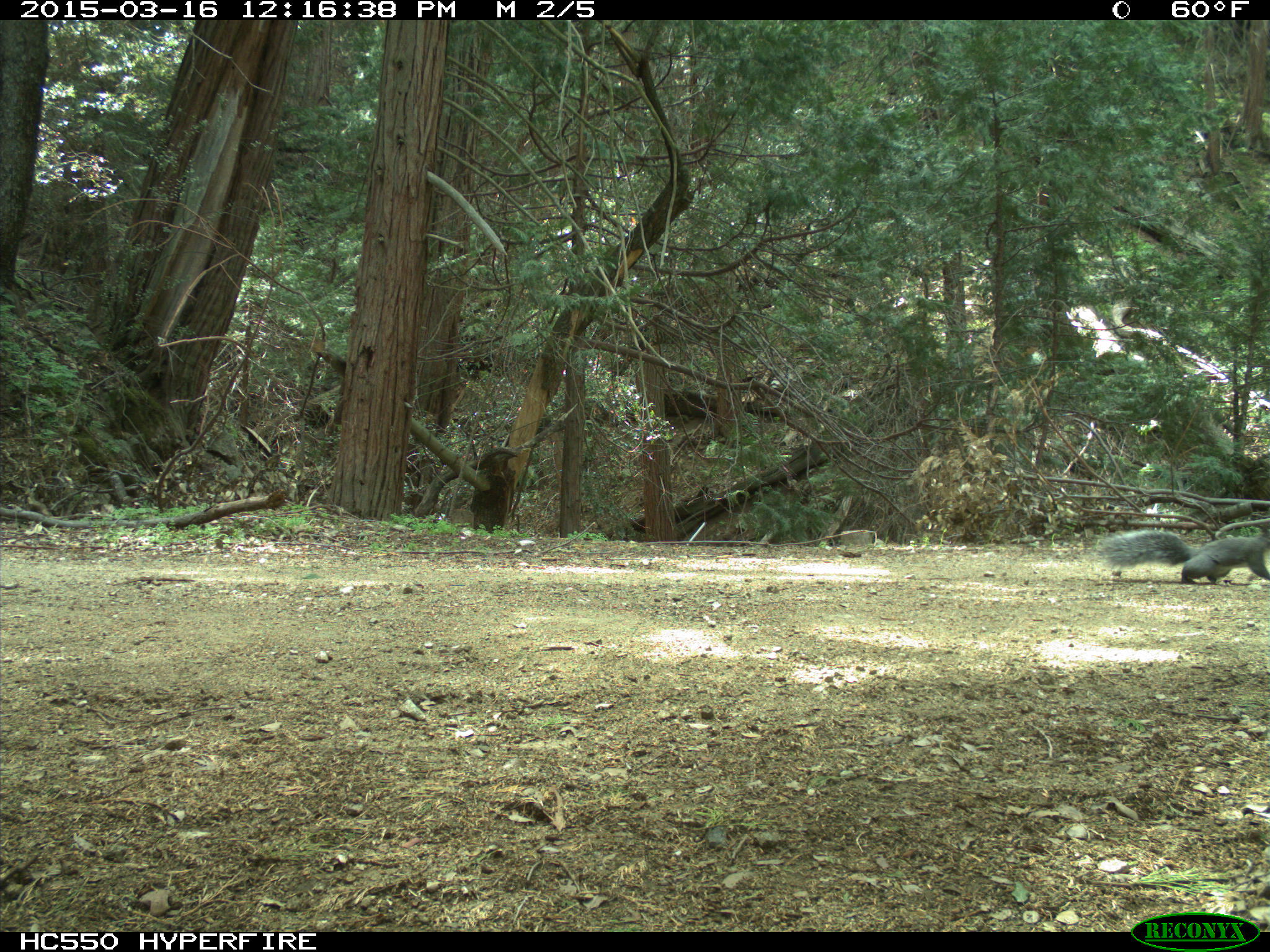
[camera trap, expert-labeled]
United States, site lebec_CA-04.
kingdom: Animalia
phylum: Chordata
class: Mammalia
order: Rodentia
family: Sciuridae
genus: Sciurus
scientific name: Sciurus carolinensis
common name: eastern gray squirrel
Sciurus carolinensis (eastern gray squirrel).